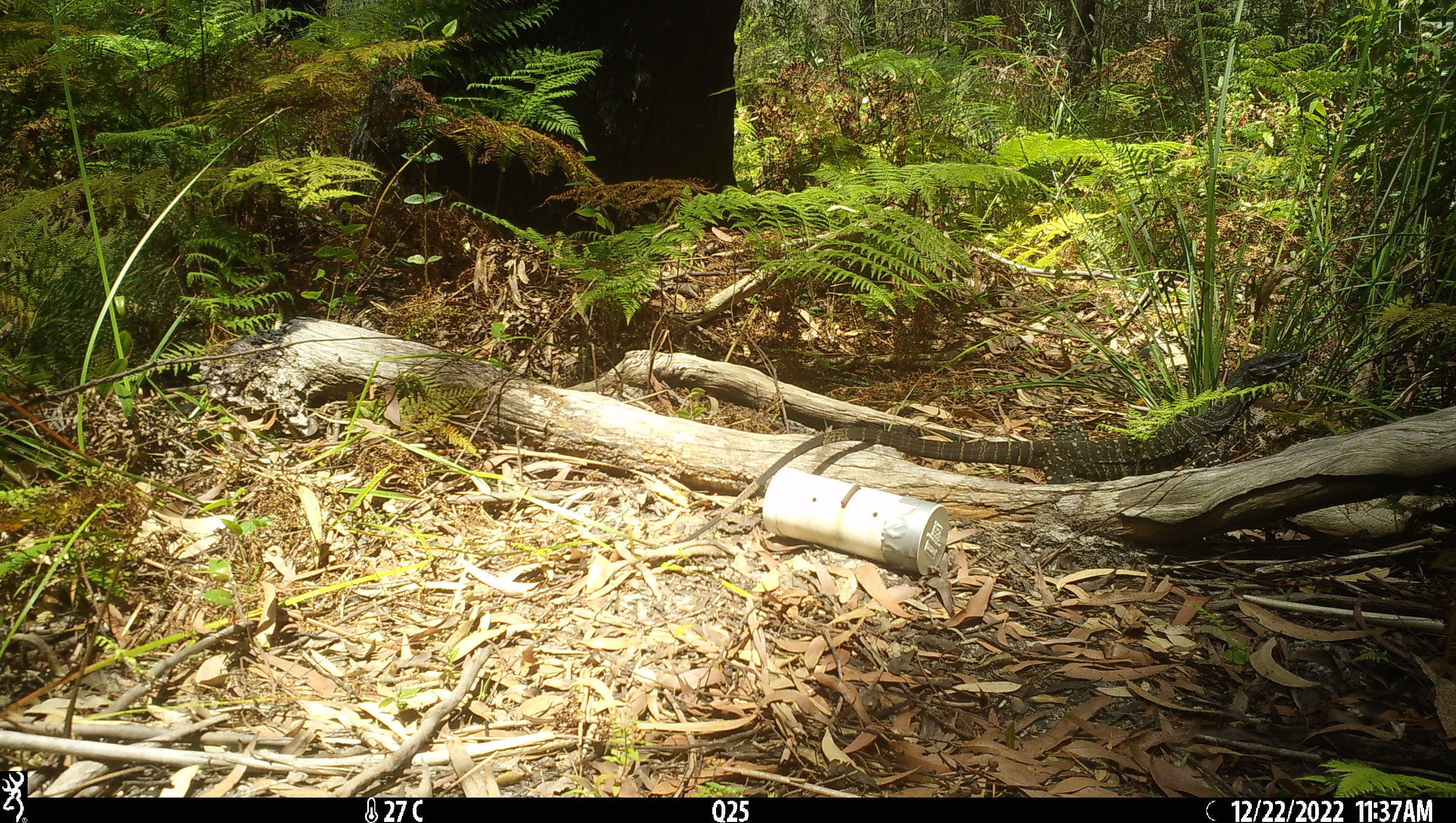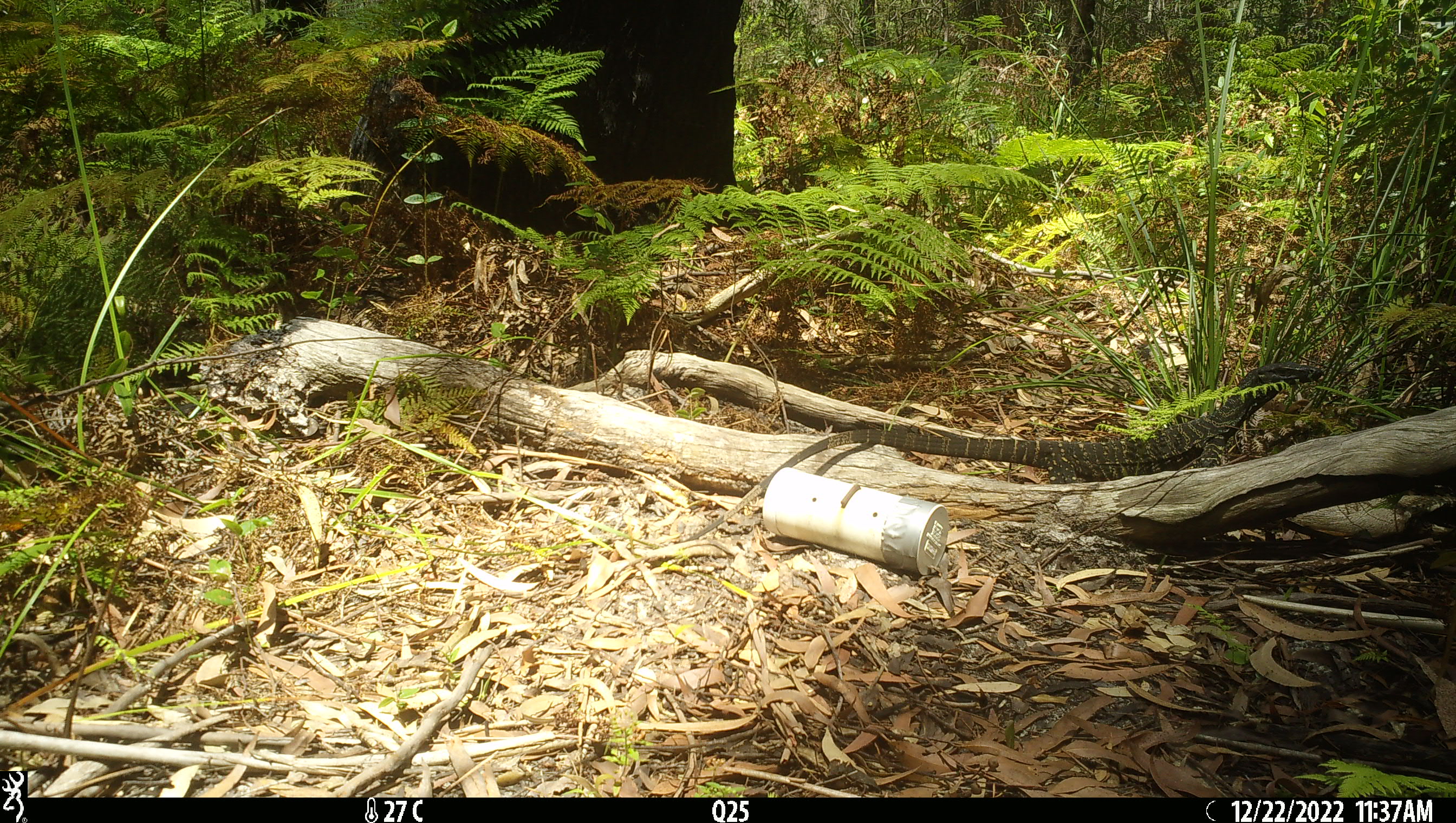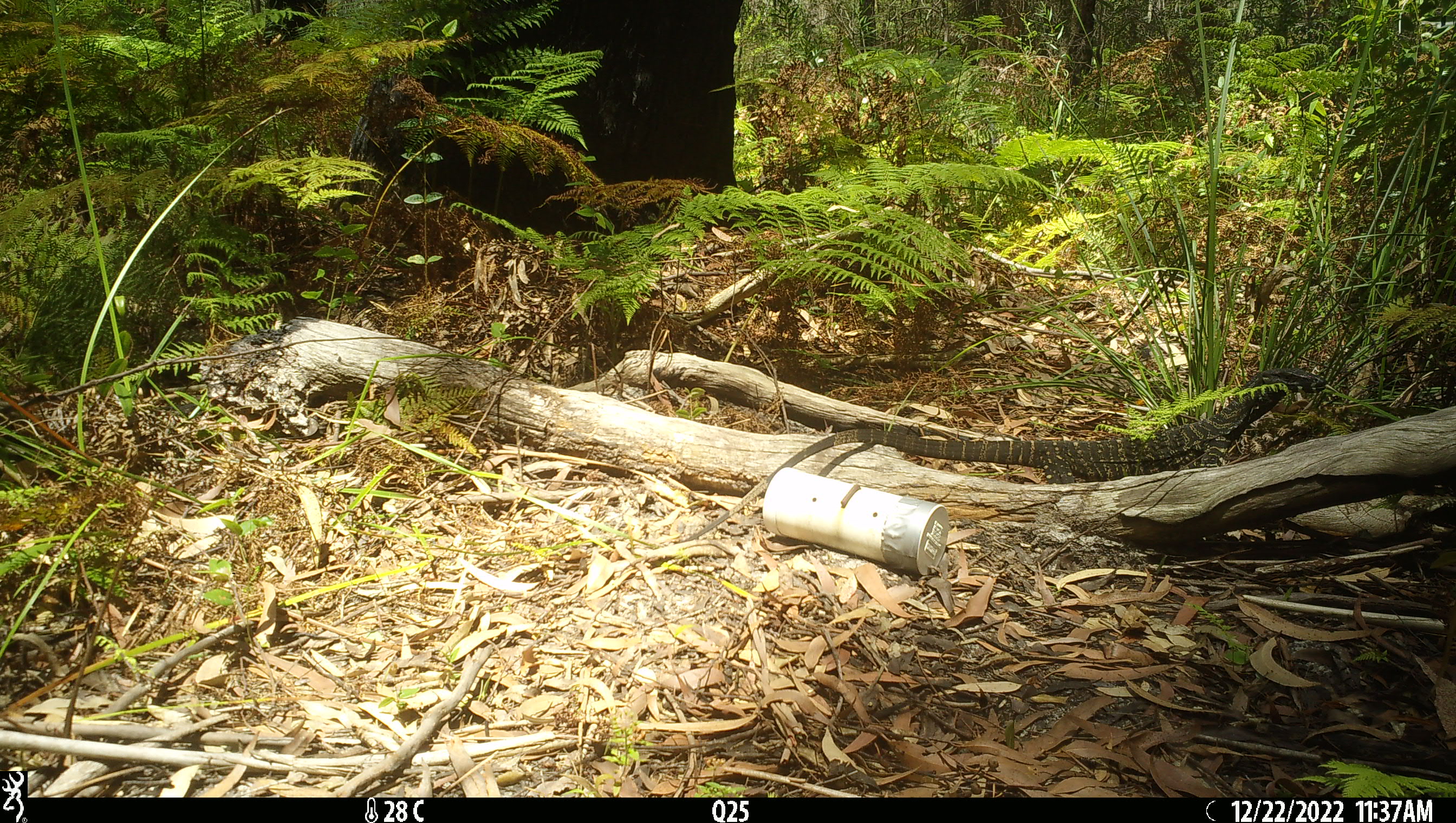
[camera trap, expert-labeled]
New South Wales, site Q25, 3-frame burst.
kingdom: Animalia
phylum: Chordata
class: Reptilia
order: Squamata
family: Varanidae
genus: Varanus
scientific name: Varanus varius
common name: lace monitor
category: goanna